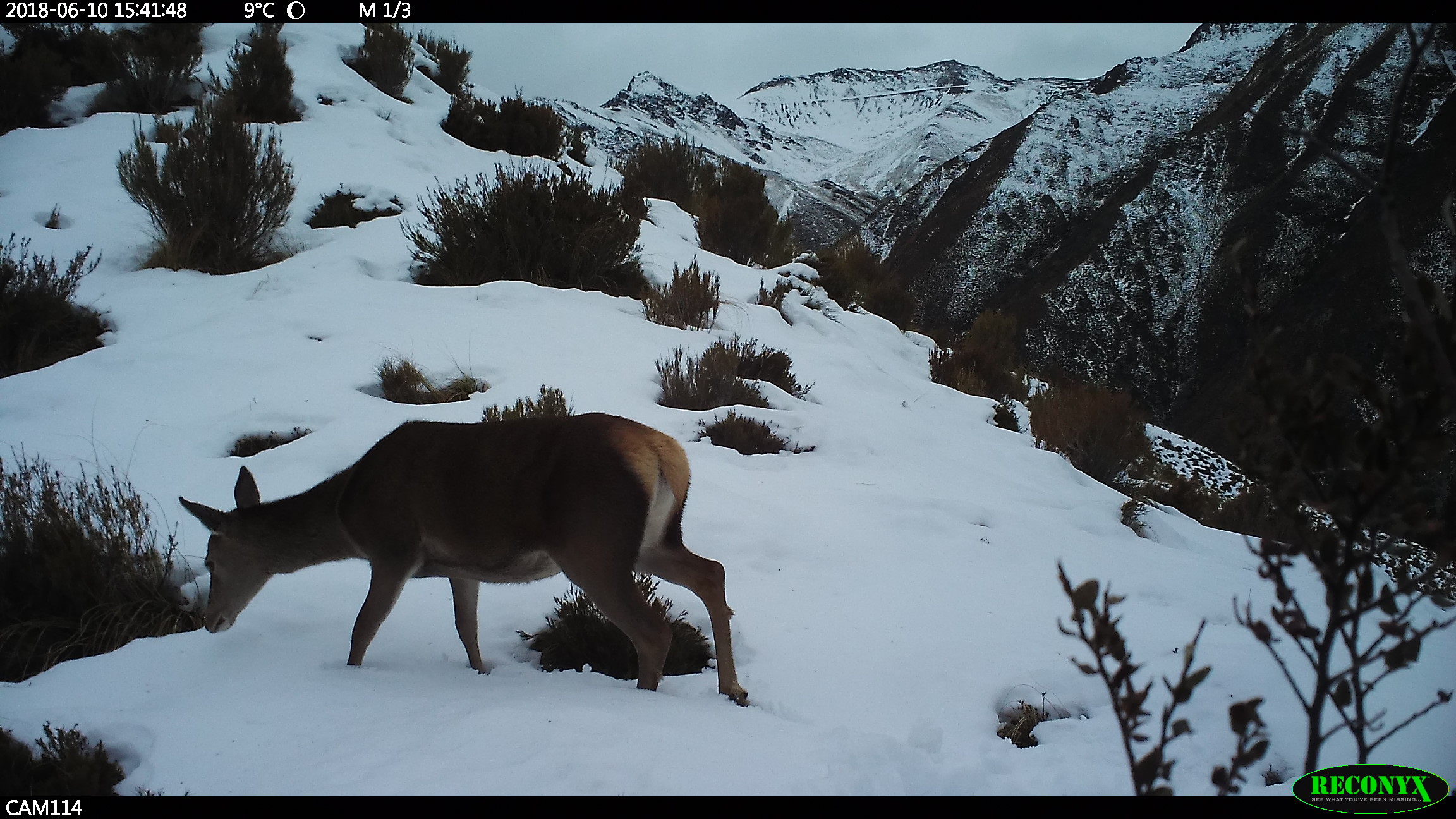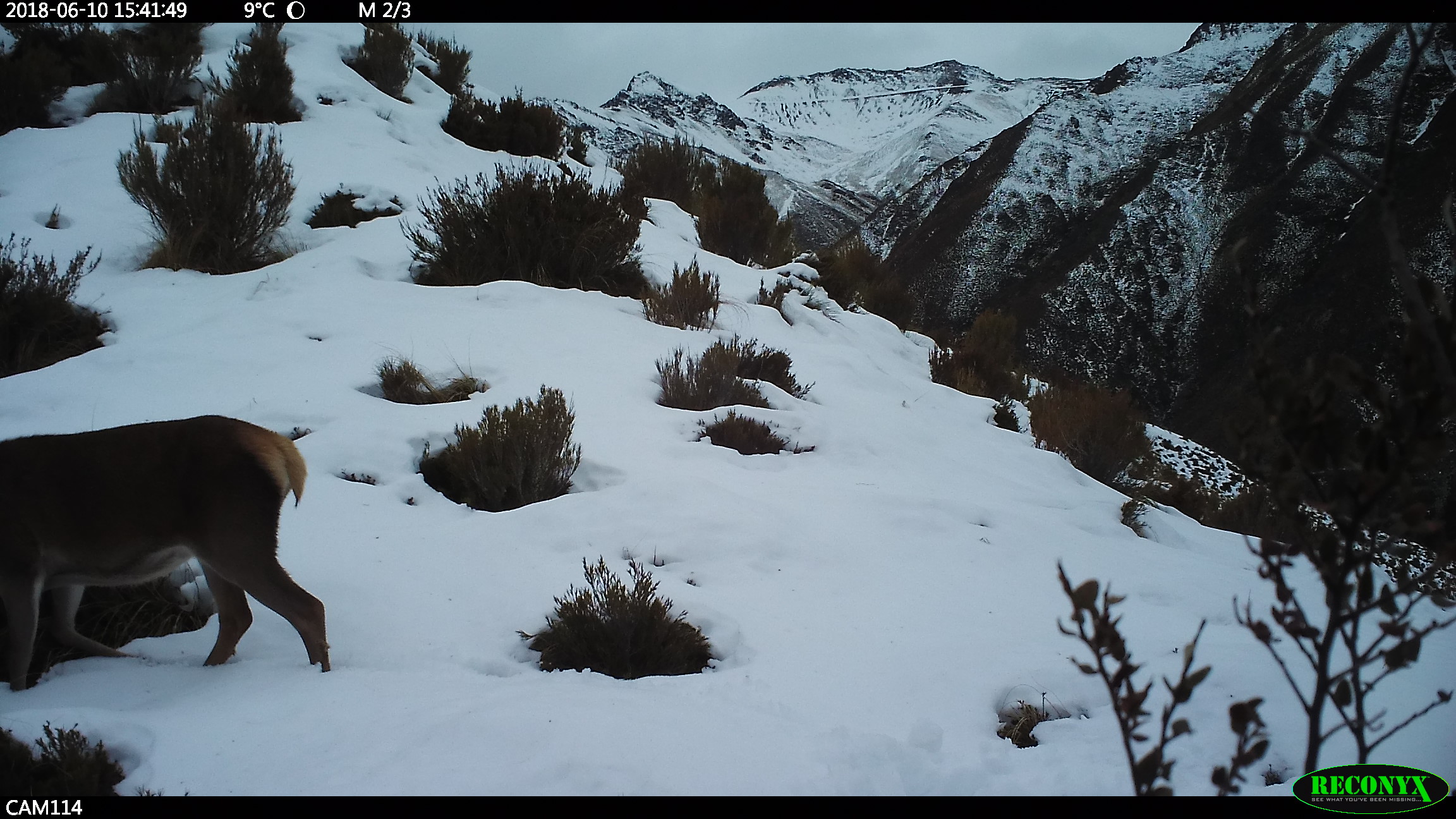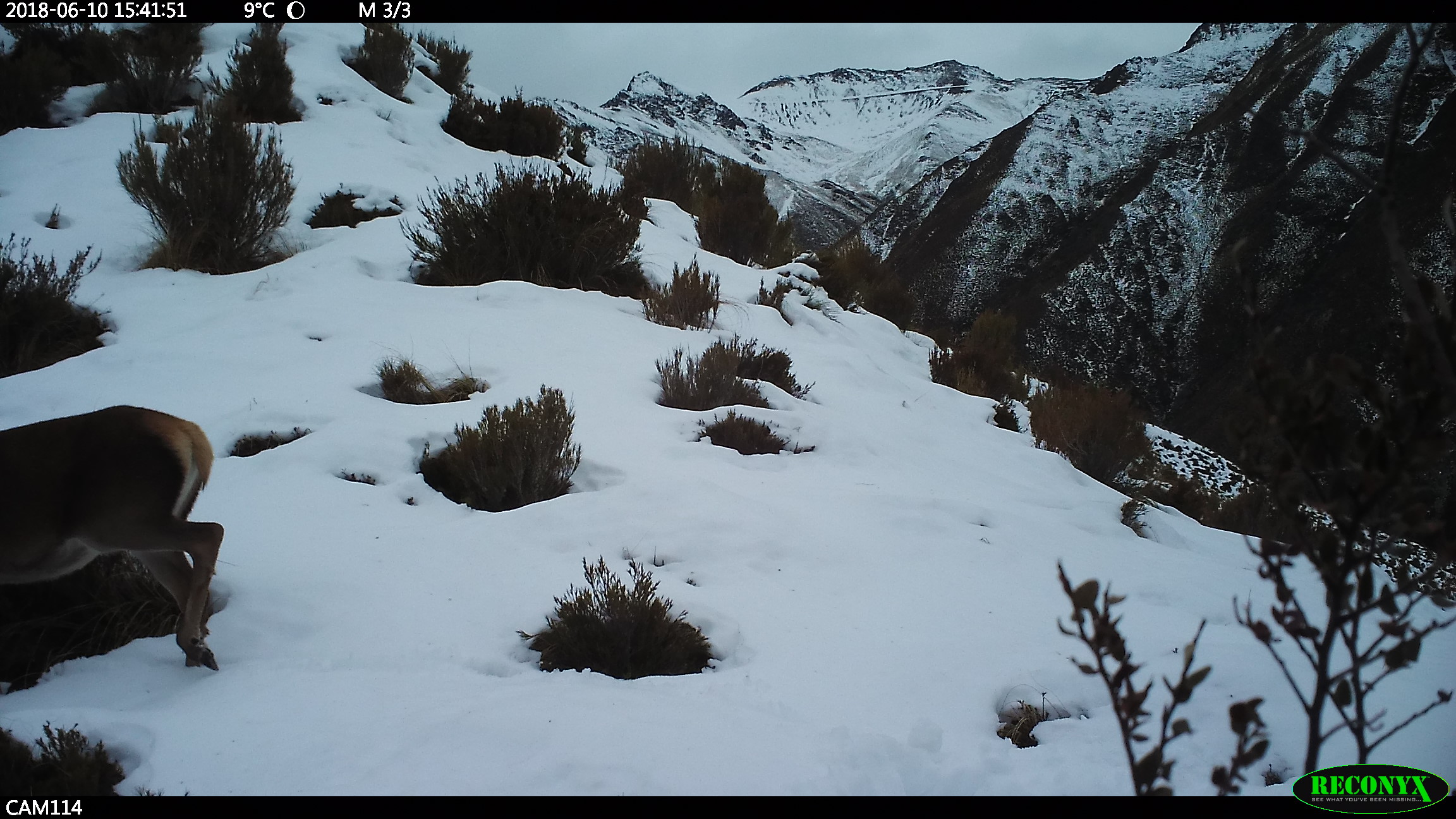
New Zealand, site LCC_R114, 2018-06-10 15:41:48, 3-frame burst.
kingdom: Animalia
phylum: Chordata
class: Mammalia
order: Artiodactyla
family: Cervidae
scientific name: Cervidae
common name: deer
Deer (Cervidae).